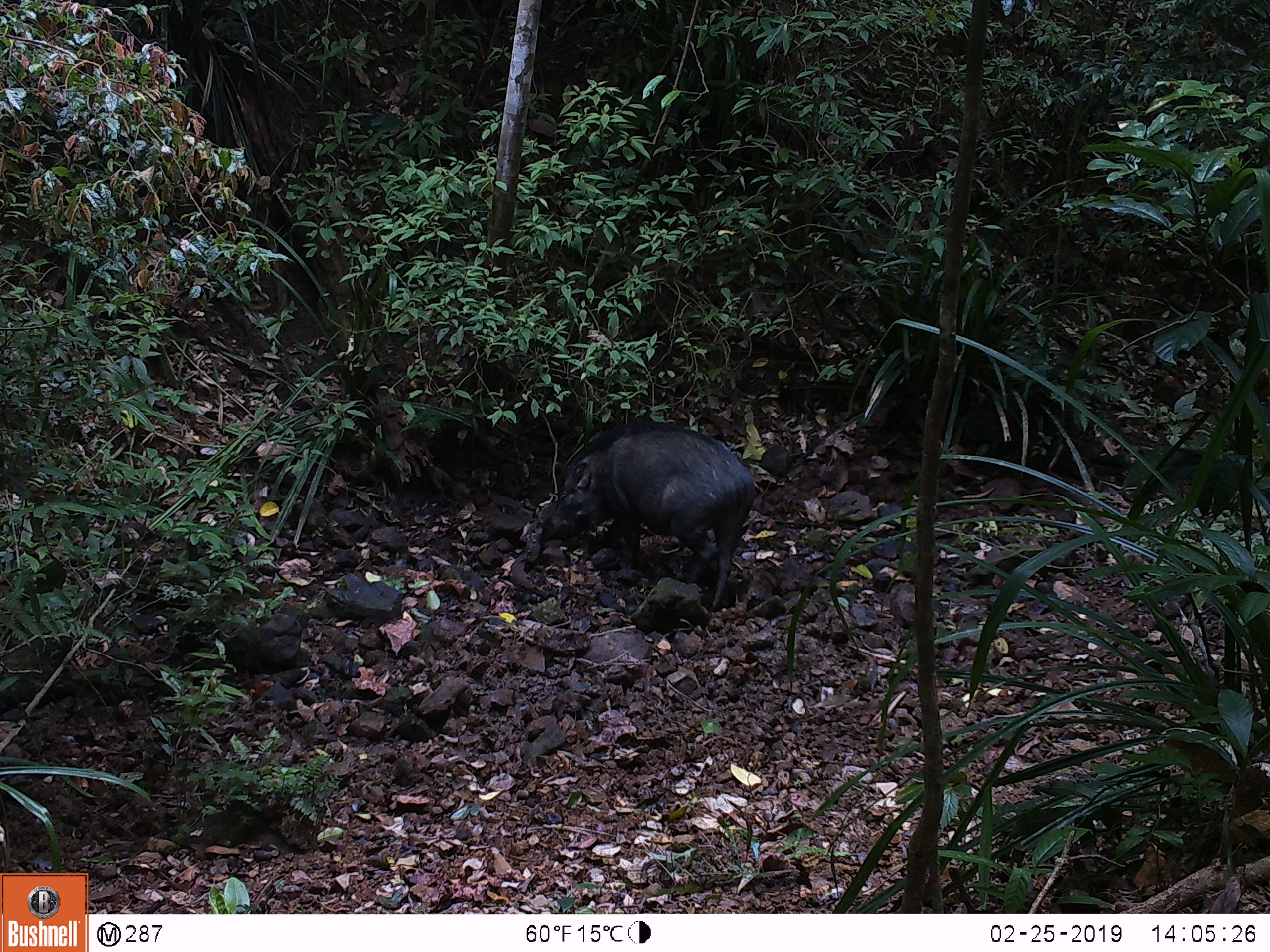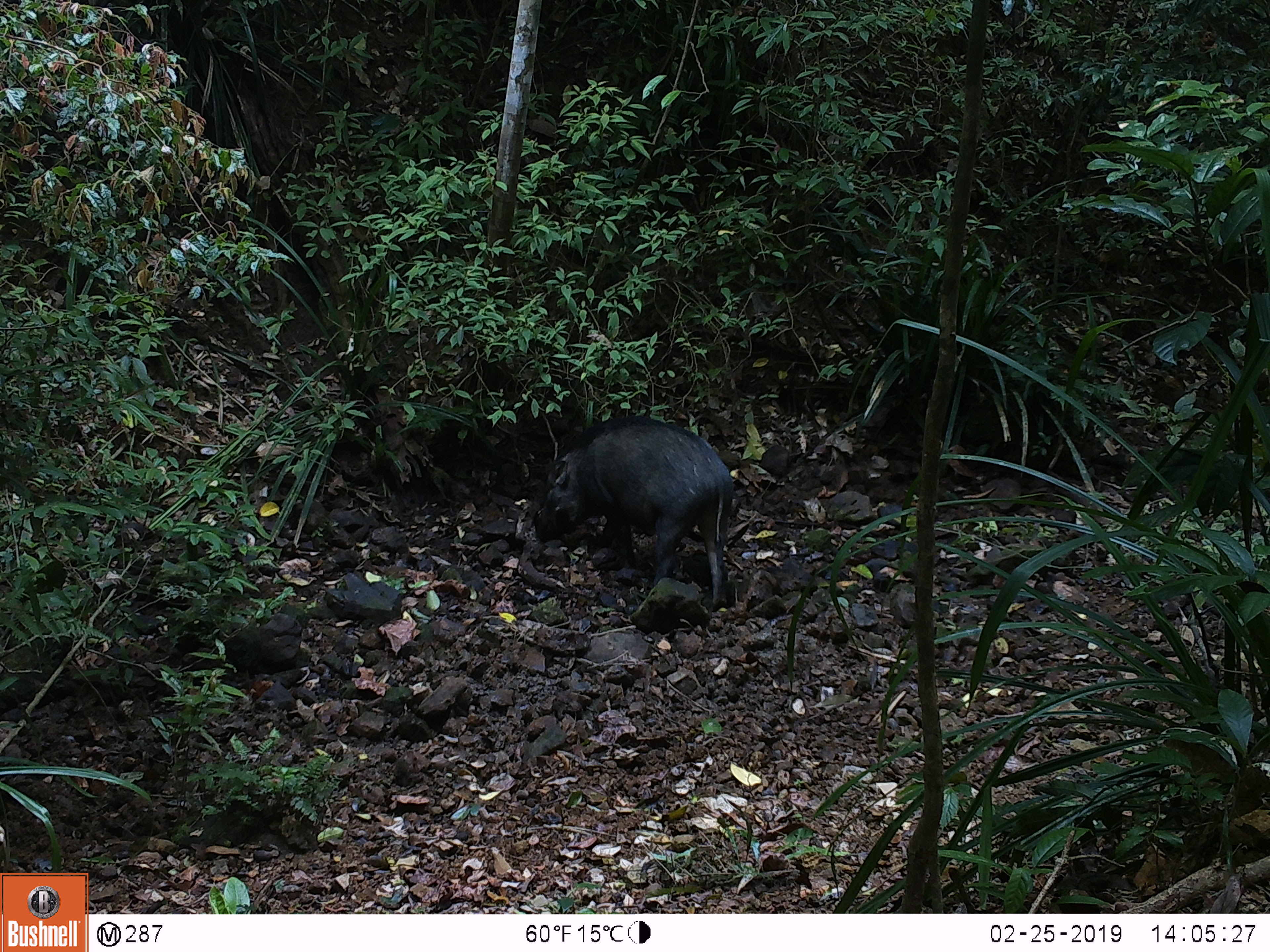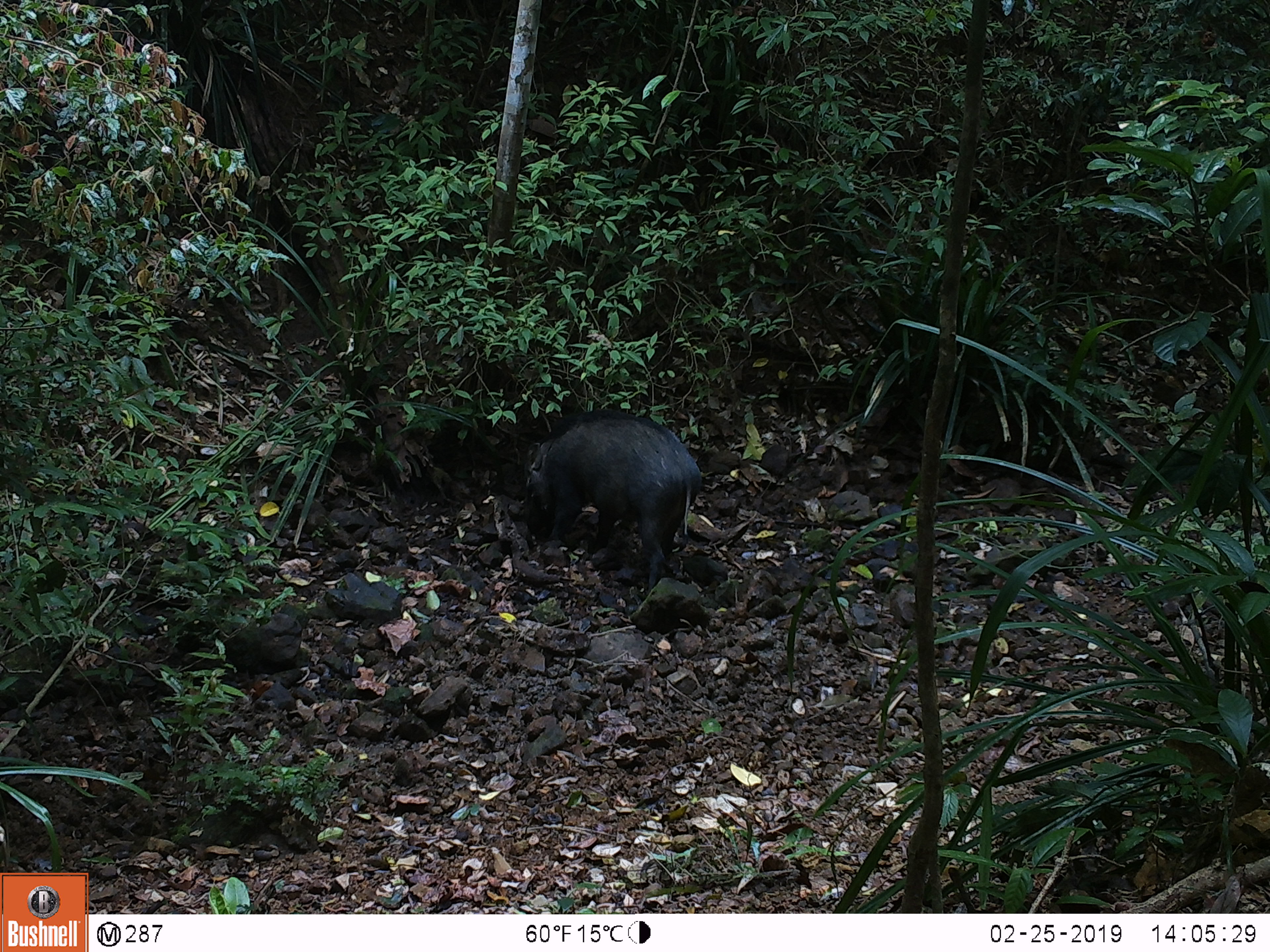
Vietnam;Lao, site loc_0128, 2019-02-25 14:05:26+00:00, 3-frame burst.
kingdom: Animalia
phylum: Chordata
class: Mammalia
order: Artiodactyla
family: Suidae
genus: Sus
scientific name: Sus scrofa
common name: eurasian wild pig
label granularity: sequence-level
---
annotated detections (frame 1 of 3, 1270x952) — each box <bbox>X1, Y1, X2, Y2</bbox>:
eurasian wild pig: <bbox>550, 423, 756, 609</bbox>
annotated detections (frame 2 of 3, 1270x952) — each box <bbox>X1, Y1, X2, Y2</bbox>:
eurasian wild pig: <bbox>546, 415, 734, 611</bbox>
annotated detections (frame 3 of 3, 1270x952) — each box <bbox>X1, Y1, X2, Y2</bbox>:
eurasian wild pig: <bbox>526, 408, 702, 596</bbox>